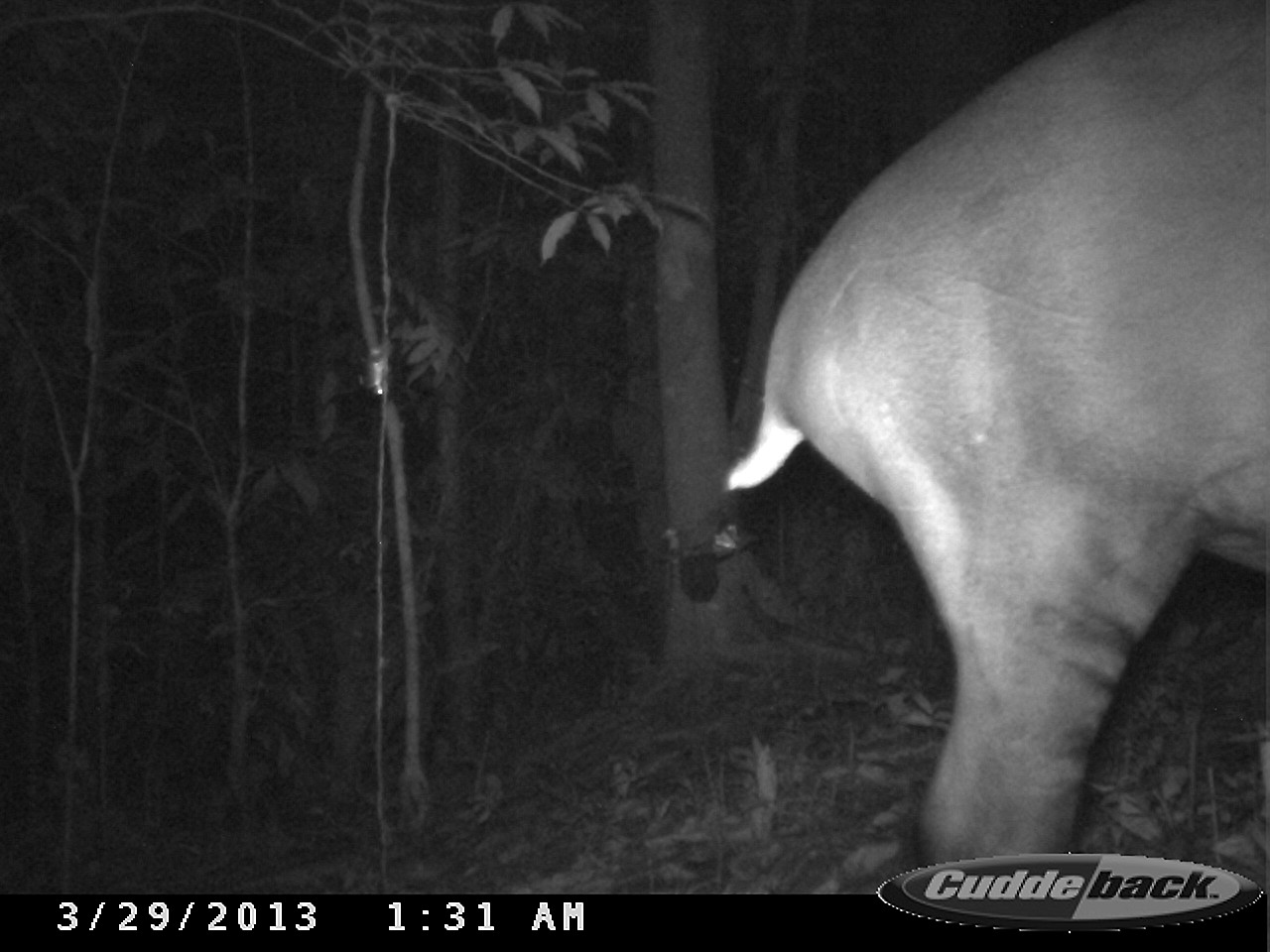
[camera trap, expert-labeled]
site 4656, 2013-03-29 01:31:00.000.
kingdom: Animalia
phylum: Chordata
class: Mammalia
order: Perissodactyla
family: Tapiridae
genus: Tapirus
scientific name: Tapirus terrestris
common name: south american tapir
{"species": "Tapirus terrestris (south american tapir)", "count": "1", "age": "adult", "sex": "male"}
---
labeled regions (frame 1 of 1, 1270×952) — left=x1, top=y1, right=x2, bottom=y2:
tapirus terrestris: left=722, top=0, right=1268, bottom=864